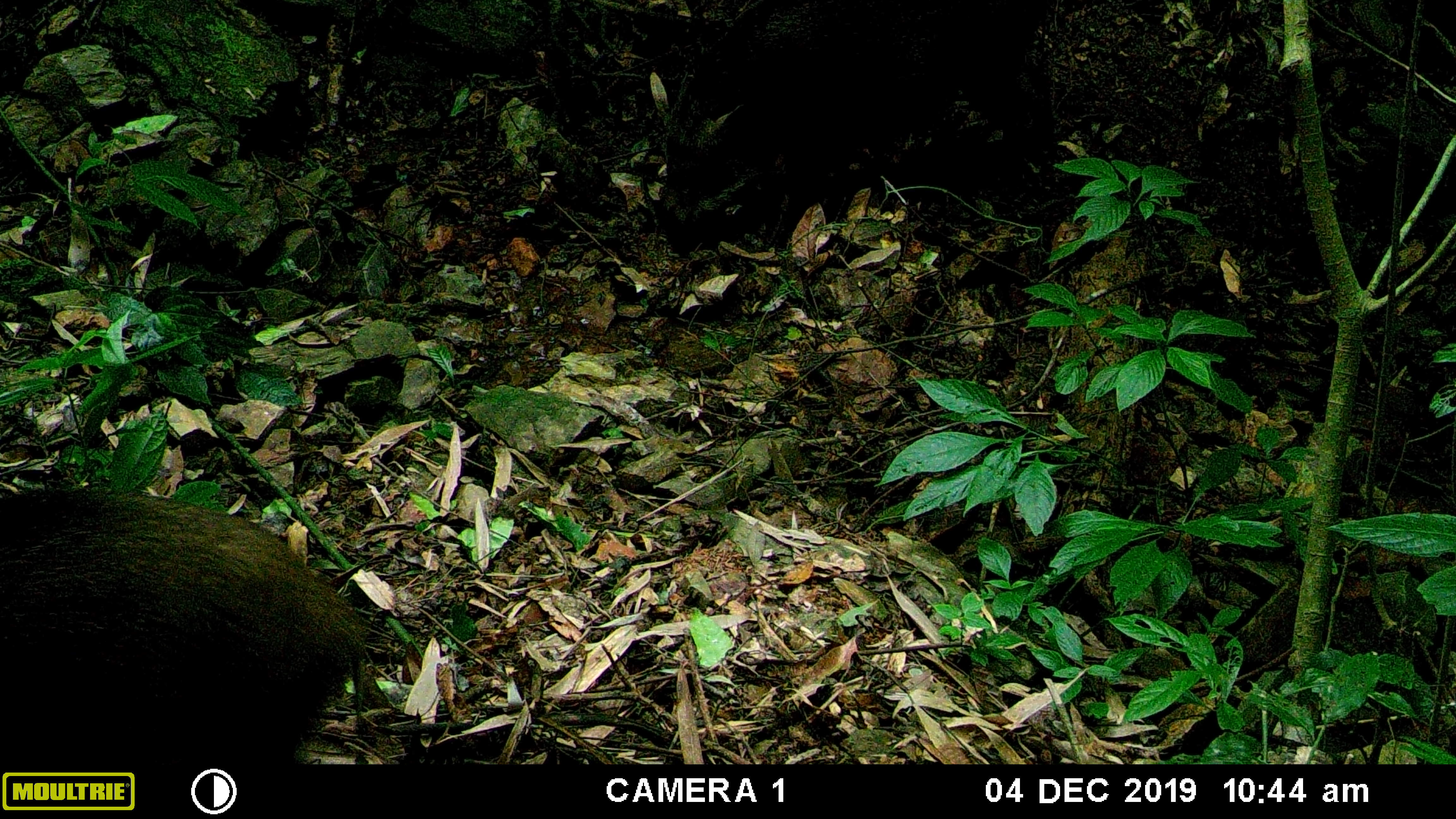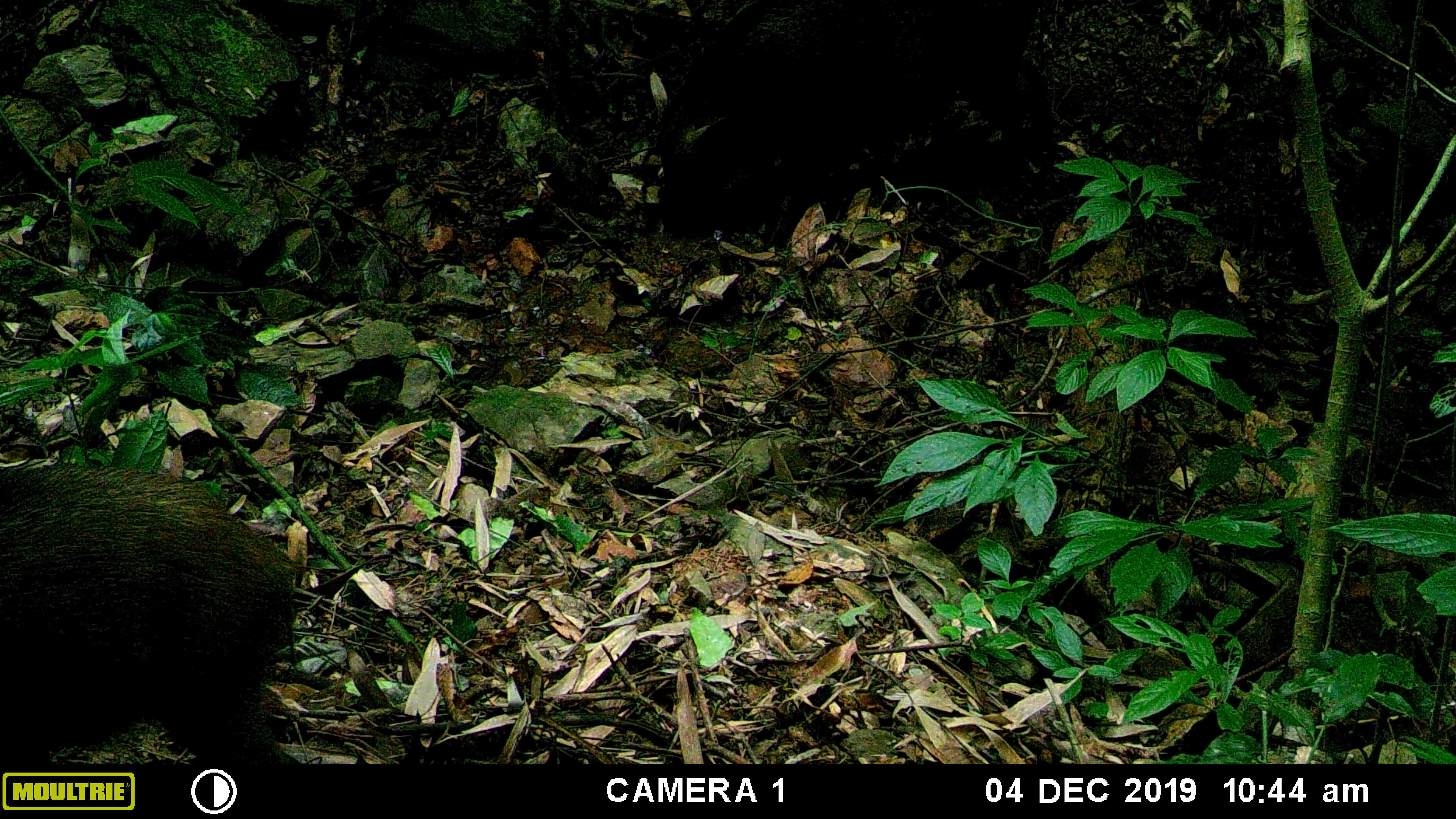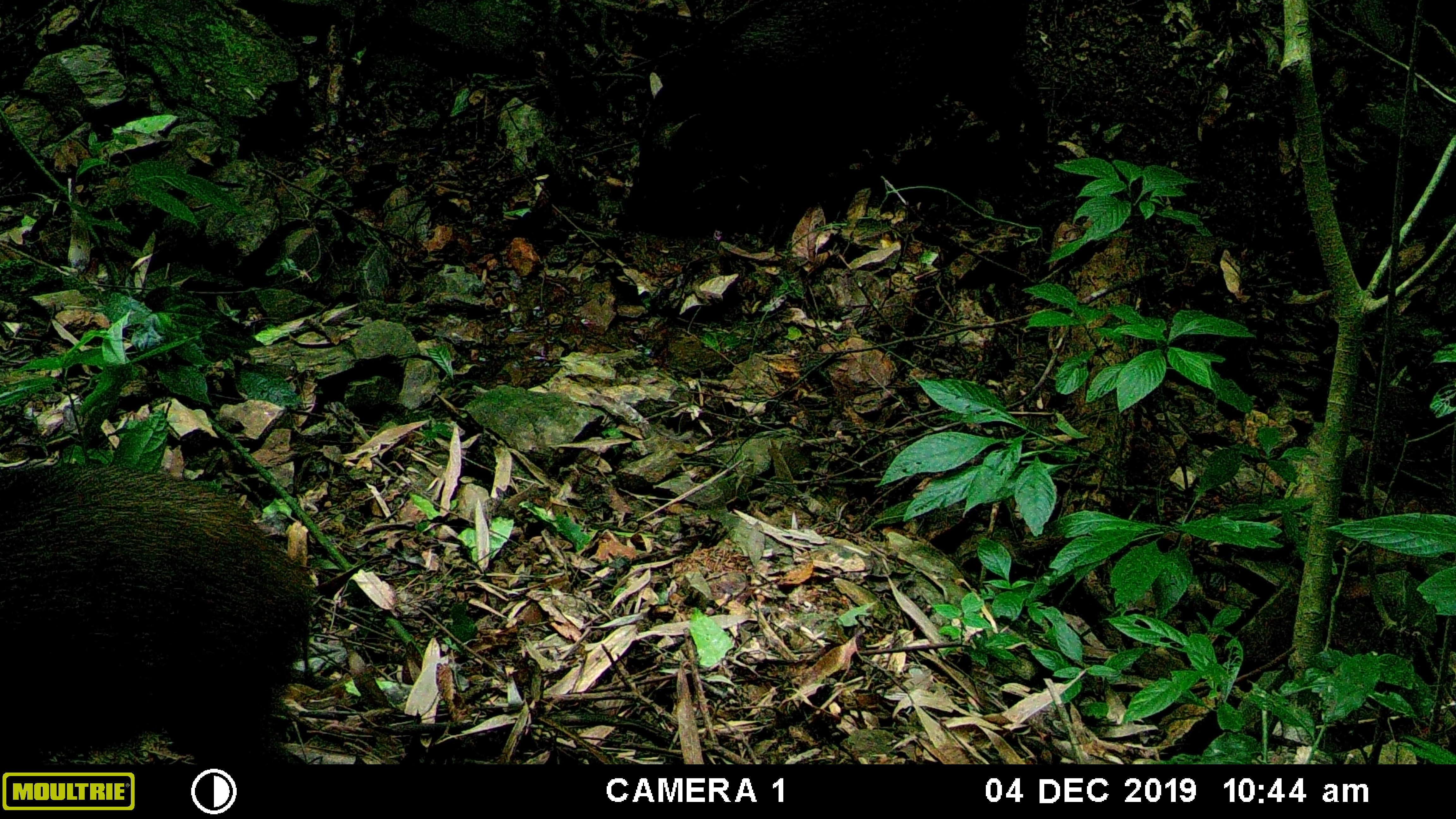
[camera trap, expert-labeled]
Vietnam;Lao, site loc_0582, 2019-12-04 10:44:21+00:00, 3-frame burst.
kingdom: Animalia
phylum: Chordata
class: Mammalia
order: Artiodactyla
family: Suidae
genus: Sus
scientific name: Sus scrofa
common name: eurasian wild pig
Eurasian wild pig (Sus scrofa). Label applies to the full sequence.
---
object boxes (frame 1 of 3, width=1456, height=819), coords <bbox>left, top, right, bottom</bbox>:
eurasian wild pig: <bbox>654, 0, 1058, 257</bbox>; <bbox>1, 485, 362, 764</bbox>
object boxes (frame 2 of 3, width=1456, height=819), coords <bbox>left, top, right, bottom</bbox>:
eurasian wild pig: <bbox>650, 0, 1052, 238</bbox>; <bbox>0, 461, 301, 764</bbox>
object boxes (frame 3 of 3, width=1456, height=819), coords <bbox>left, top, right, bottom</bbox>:
eurasian wild pig: <bbox>614, 0, 1048, 251</bbox>; <bbox>0, 462, 315, 764</bbox>